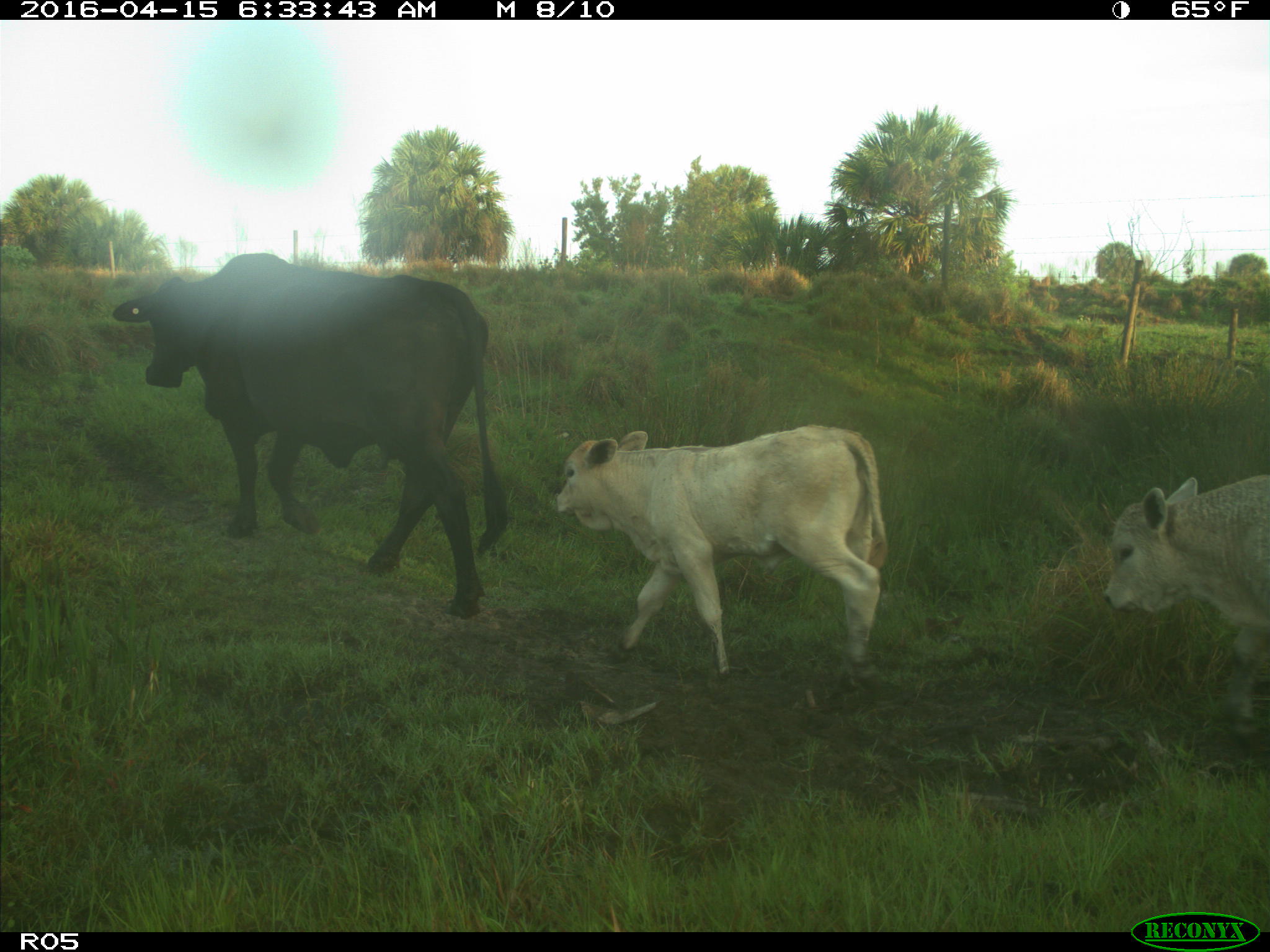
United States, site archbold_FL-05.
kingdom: Animalia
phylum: Chordata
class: Mammalia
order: Artiodactyla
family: Bovidae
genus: Bos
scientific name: Bos taurus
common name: domestic cow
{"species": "Bos taurus (domestic cow)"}